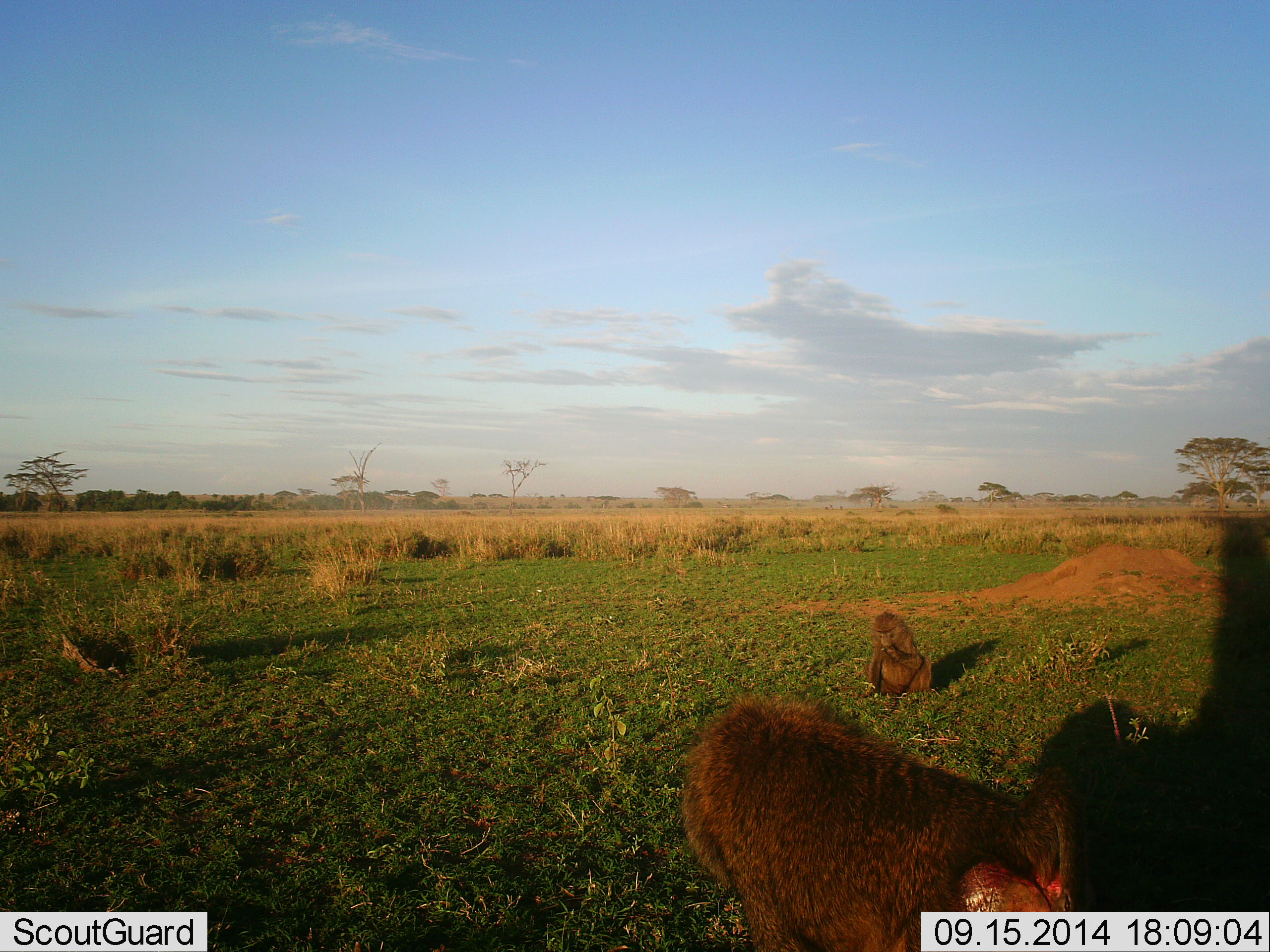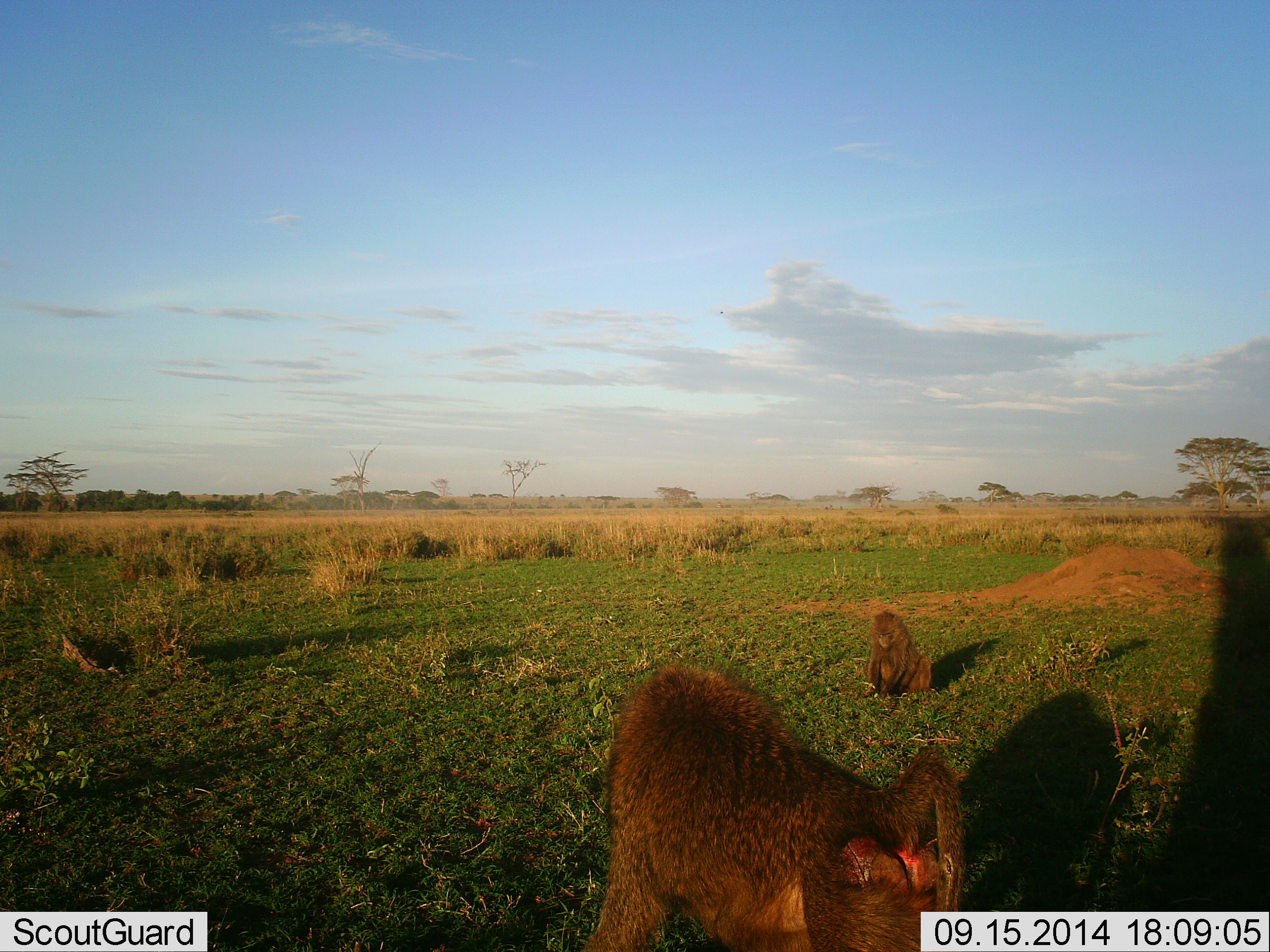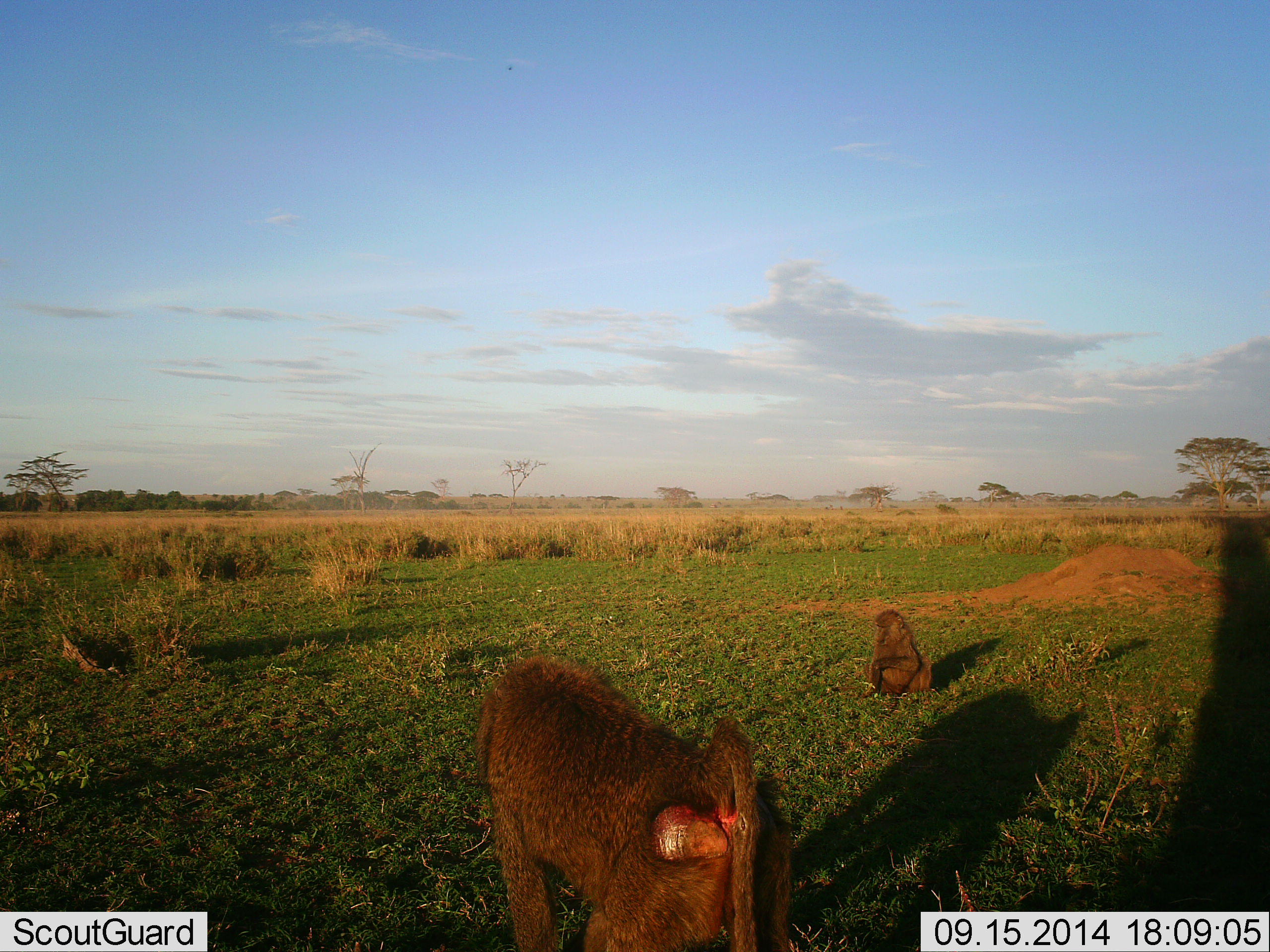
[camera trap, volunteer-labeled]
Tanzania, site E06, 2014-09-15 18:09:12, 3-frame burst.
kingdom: Animalia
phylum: Chordata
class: Mammalia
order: Primates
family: Cercopithecidae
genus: Papio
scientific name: Papio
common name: baboon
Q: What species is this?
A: Baboon (Papio).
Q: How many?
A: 2.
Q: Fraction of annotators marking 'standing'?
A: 20%.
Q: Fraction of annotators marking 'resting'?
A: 60%.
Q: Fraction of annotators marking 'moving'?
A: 90%.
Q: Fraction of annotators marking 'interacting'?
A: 10%.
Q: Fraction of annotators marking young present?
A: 20%.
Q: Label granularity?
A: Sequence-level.